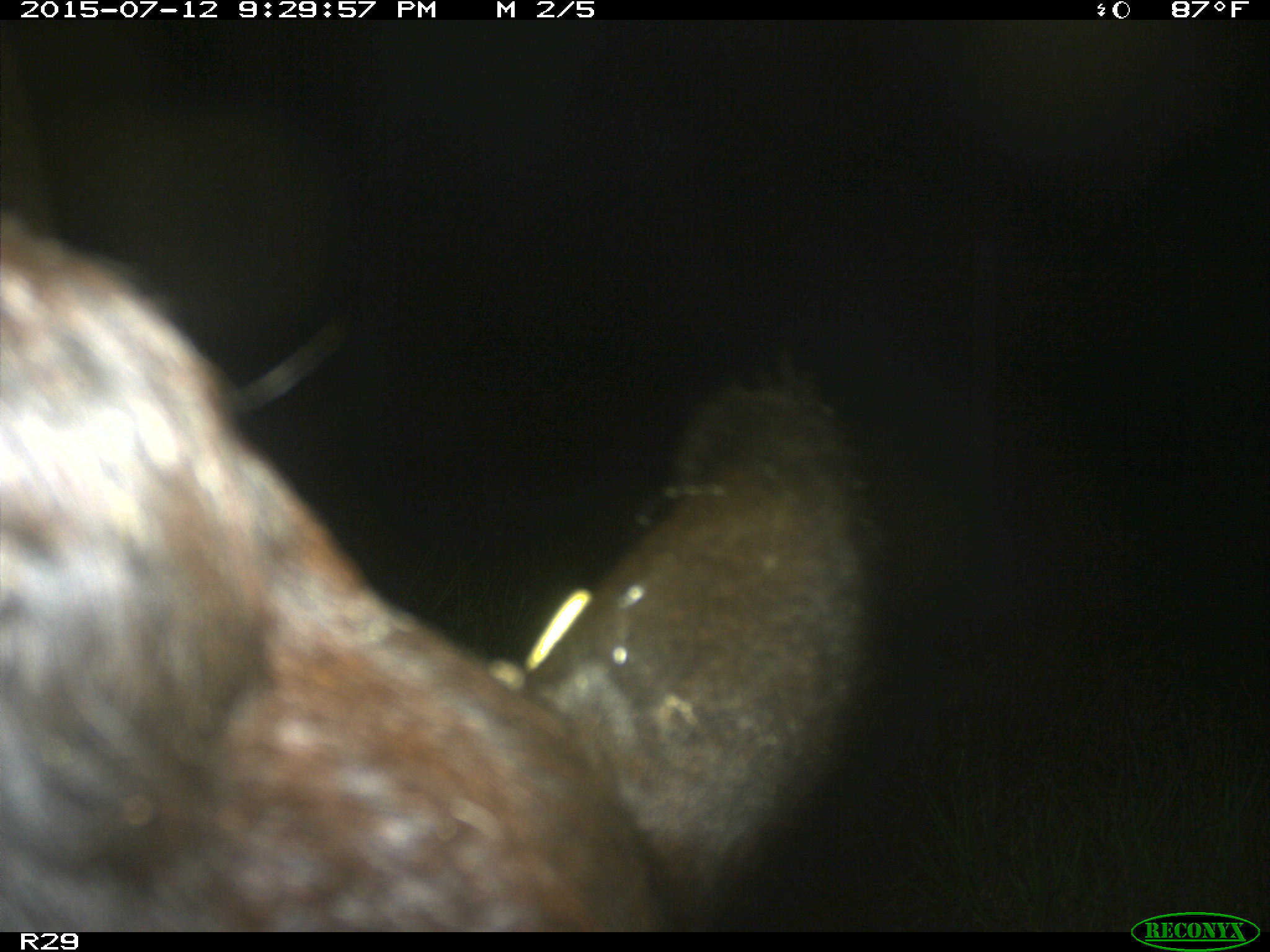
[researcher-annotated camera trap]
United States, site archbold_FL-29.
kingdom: Animalia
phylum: Chordata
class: Mammalia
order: Artiodactyla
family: Bovidae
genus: Bos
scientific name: Bos taurus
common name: domestic cow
Bos taurus (domestic cow).